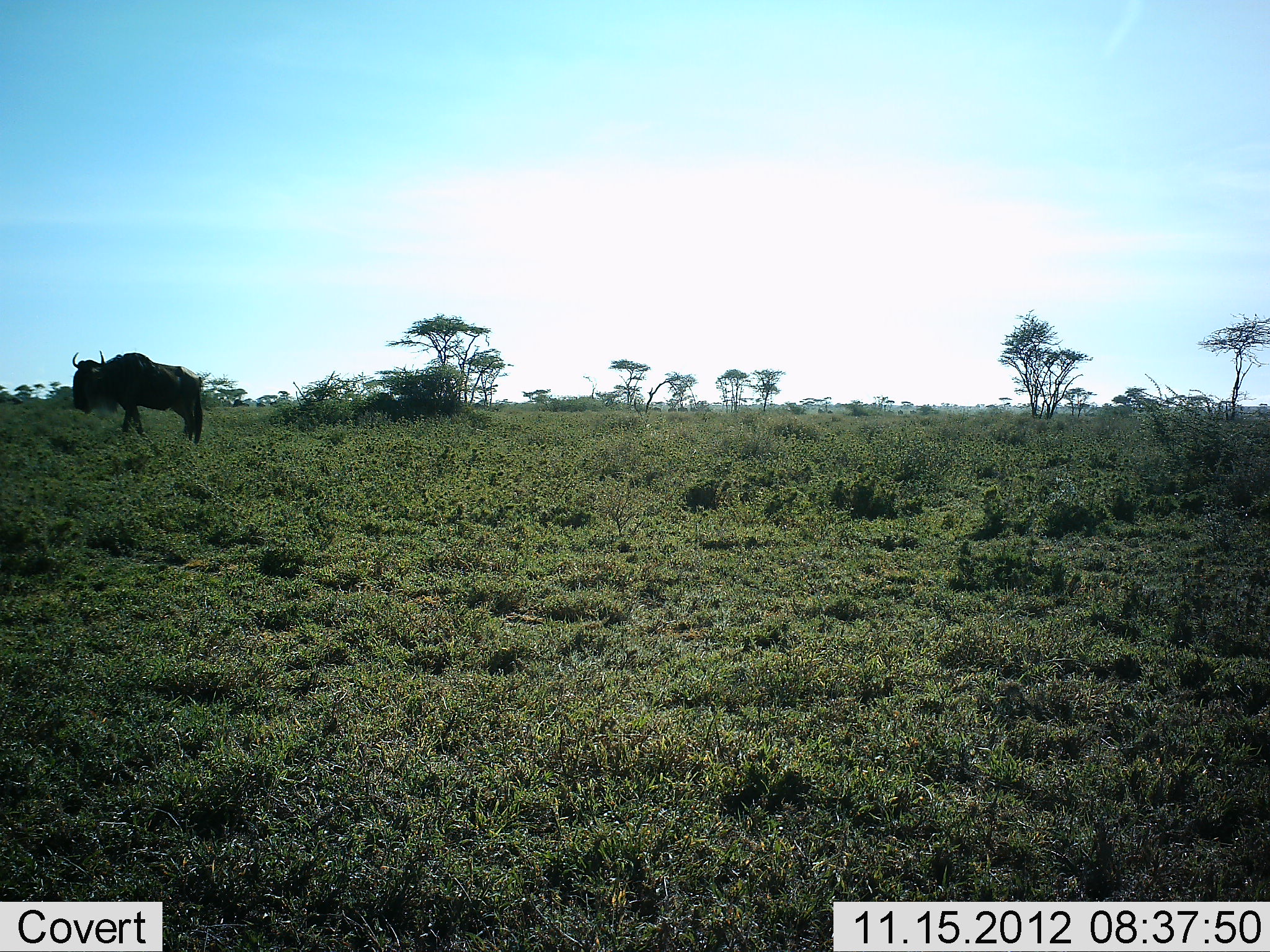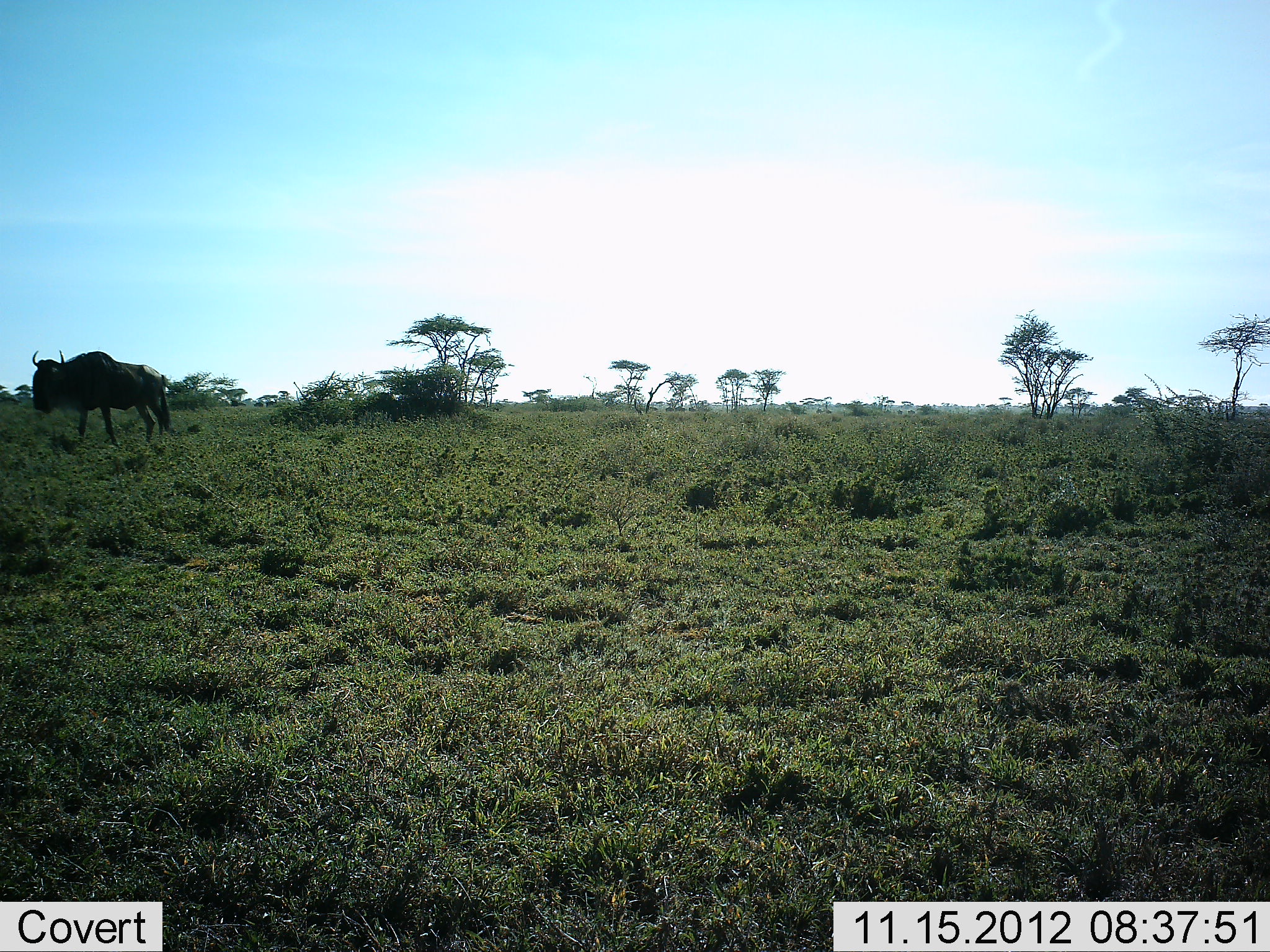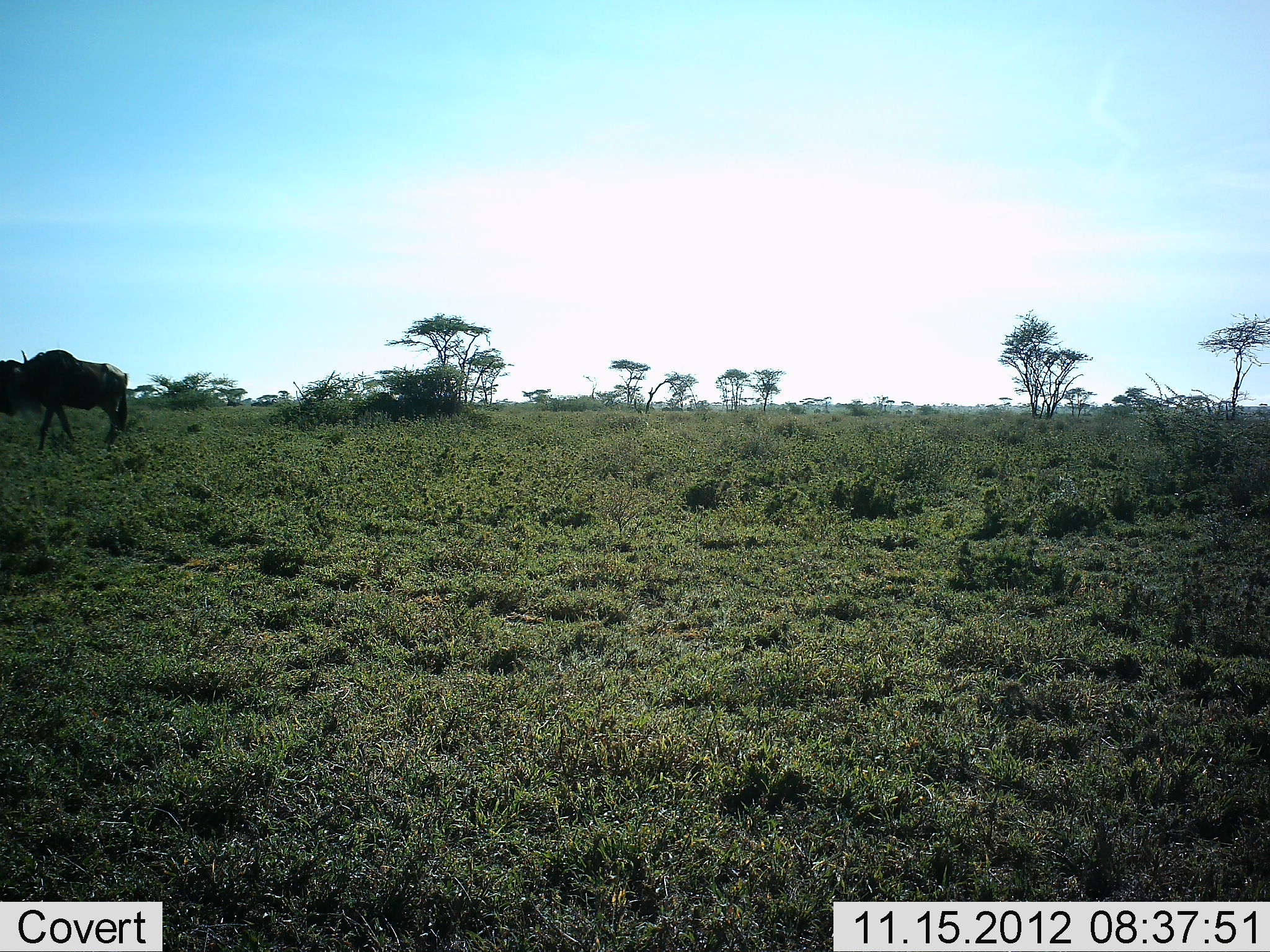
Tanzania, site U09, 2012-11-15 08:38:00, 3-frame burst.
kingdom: Animalia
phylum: Chordata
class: Mammalia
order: Artiodactyla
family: Bovidae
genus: Connochaetes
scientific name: Connochaetes taurinus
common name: blue wildebeest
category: wildebeest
Wildebeest (blue wildebeest) (Connochaetes taurinus), count 1. Behavior (volunteer vote fractions): standing 10%, resting 0%, moving 90%, interacting 0%. Young present (vote fraction): 0%. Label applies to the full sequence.